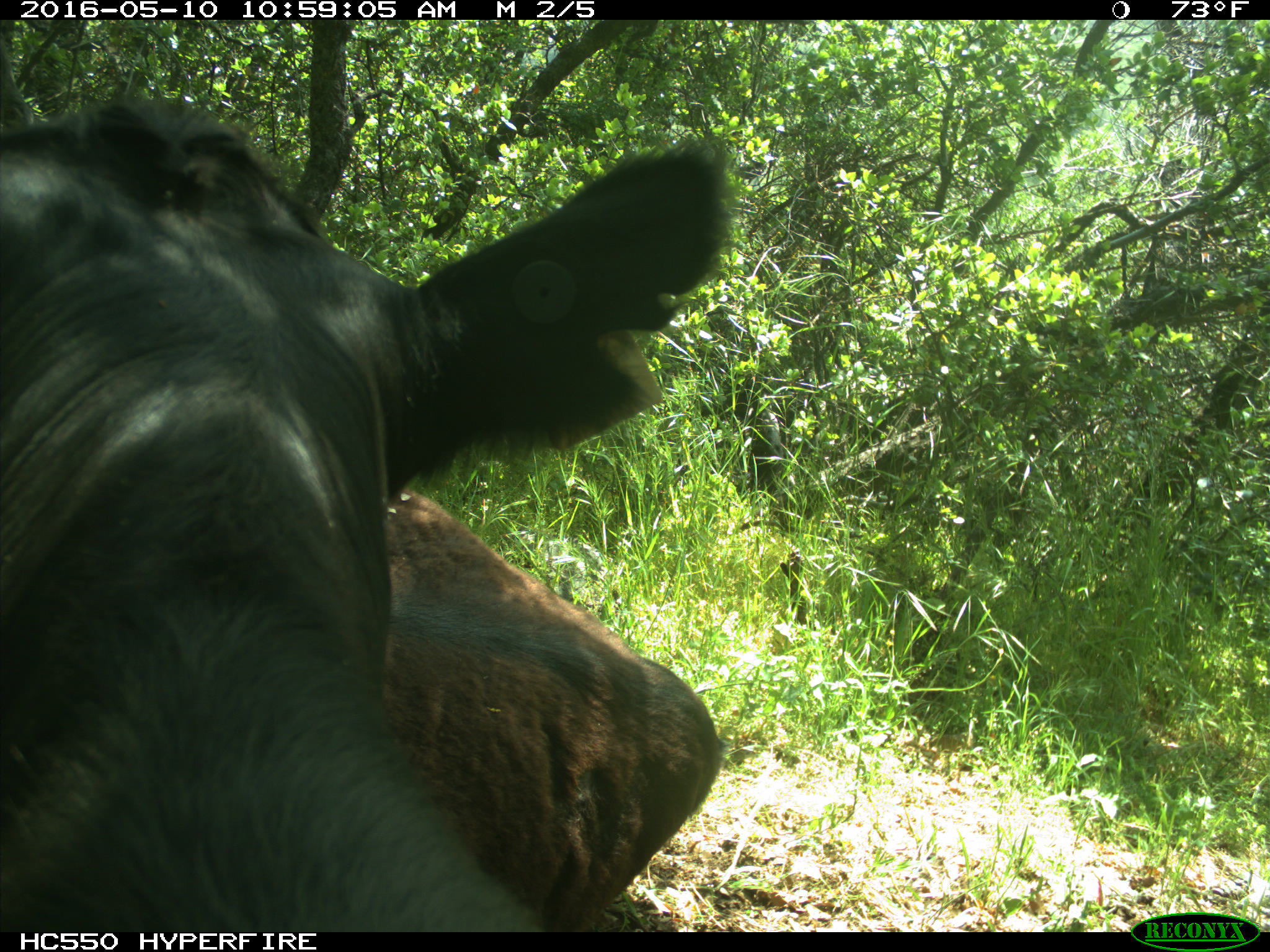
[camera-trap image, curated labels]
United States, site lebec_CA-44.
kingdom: Animalia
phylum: Chordata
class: Mammalia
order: Artiodactyla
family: Bovidae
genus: Bos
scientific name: Bos taurus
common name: domestic cow